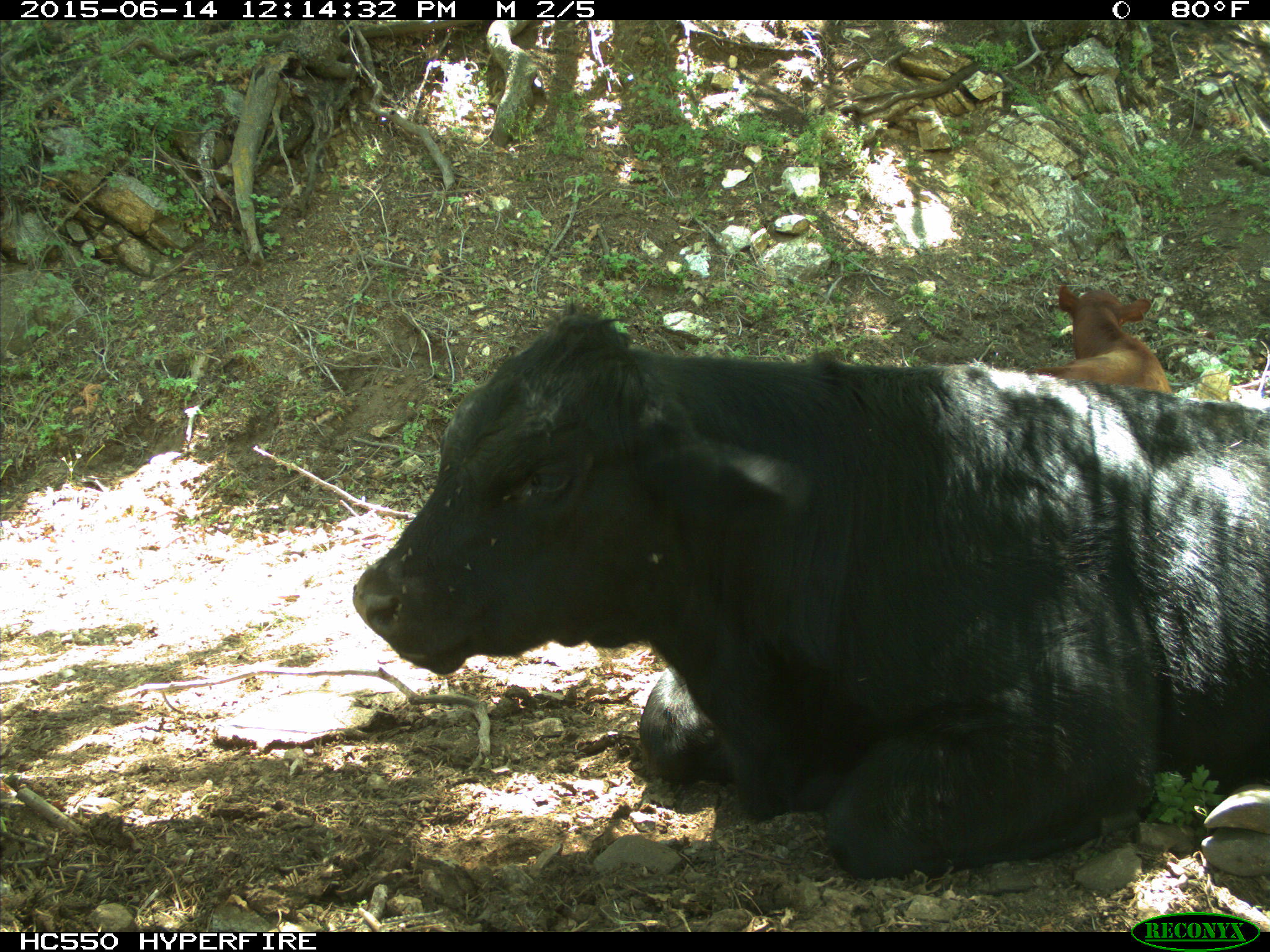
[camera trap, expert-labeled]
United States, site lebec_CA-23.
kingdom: Animalia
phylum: Chordata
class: Mammalia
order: Artiodactyla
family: Bovidae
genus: Bos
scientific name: Bos taurus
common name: domestic cow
Bos taurus (domestic cow).